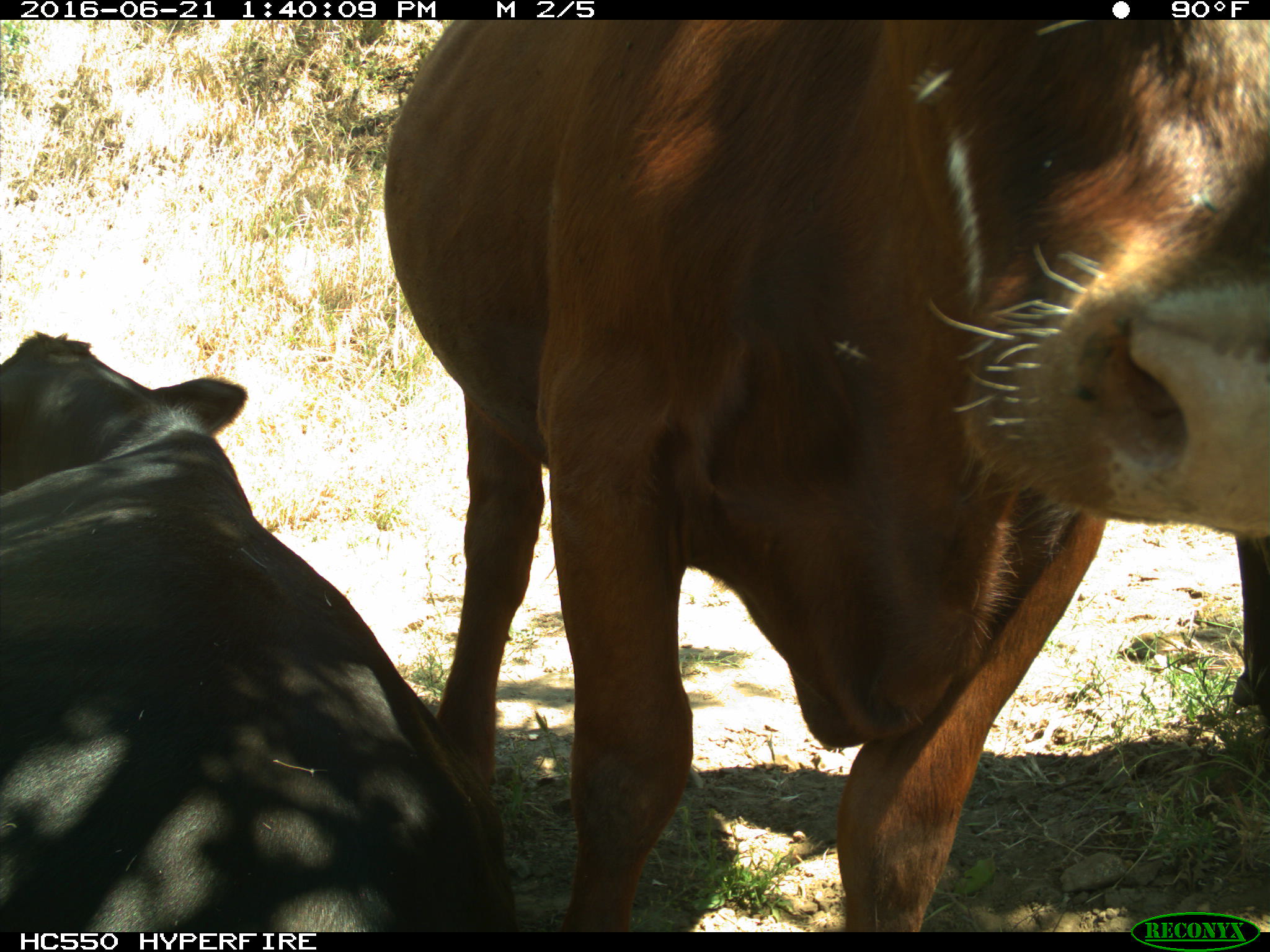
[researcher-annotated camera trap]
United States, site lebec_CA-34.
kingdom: Animalia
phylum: Chordata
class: Mammalia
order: Artiodactyla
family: Bovidae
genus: Bos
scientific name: Bos taurus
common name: domestic cow